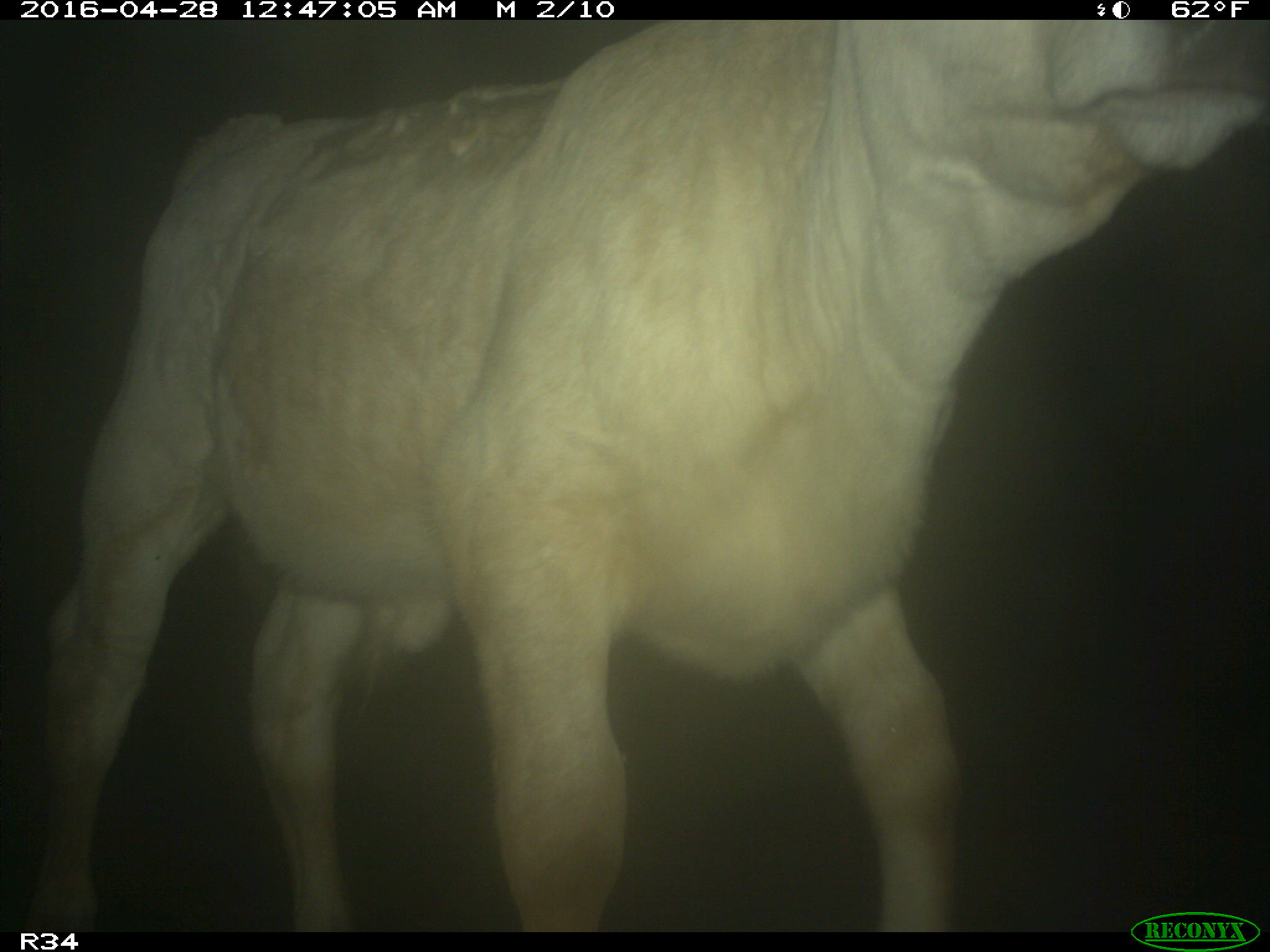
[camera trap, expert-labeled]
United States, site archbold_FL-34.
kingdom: Animalia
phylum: Chordata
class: Mammalia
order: Artiodactyla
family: Bovidae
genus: Bos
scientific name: Bos taurus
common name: domestic cow